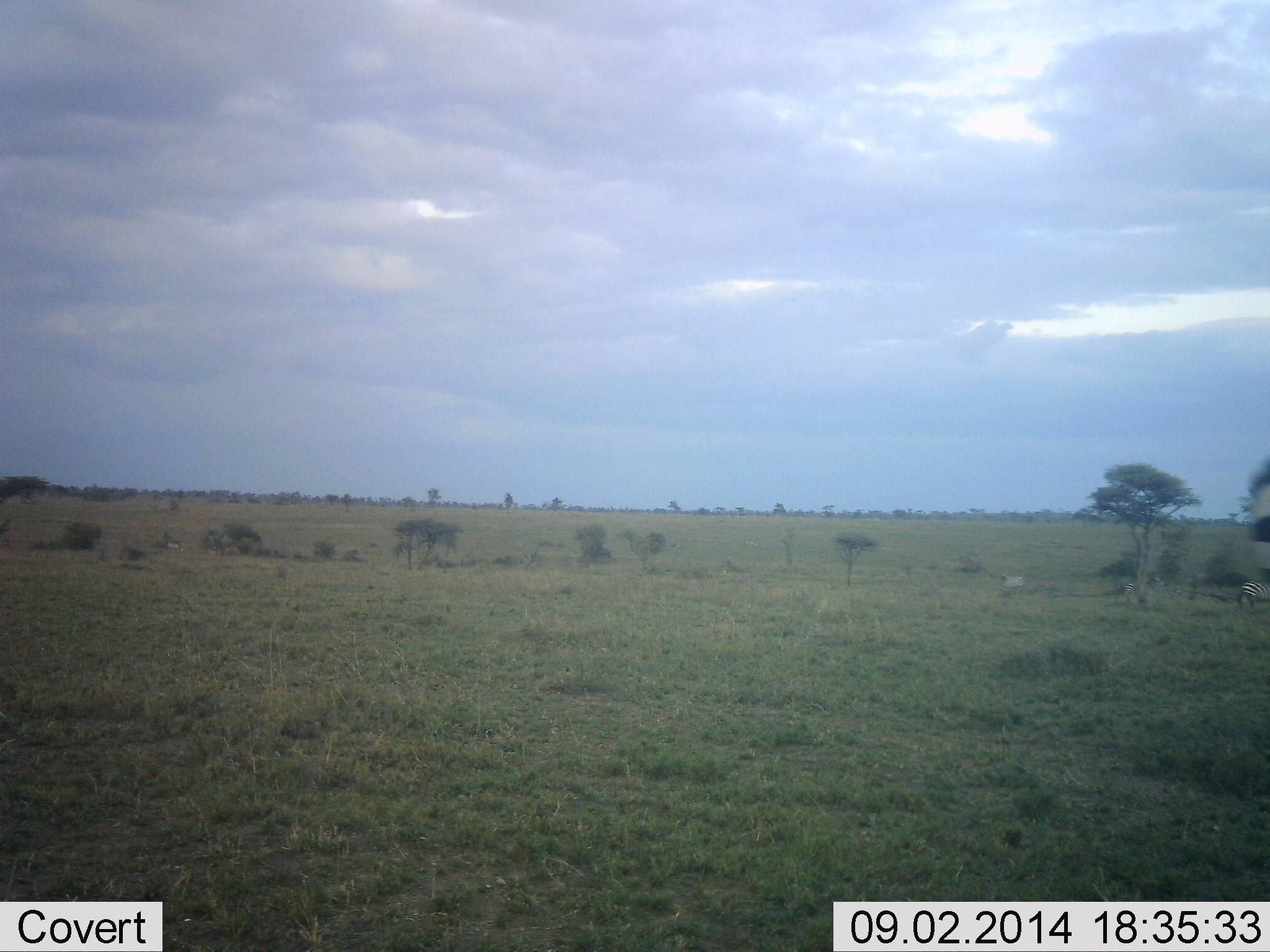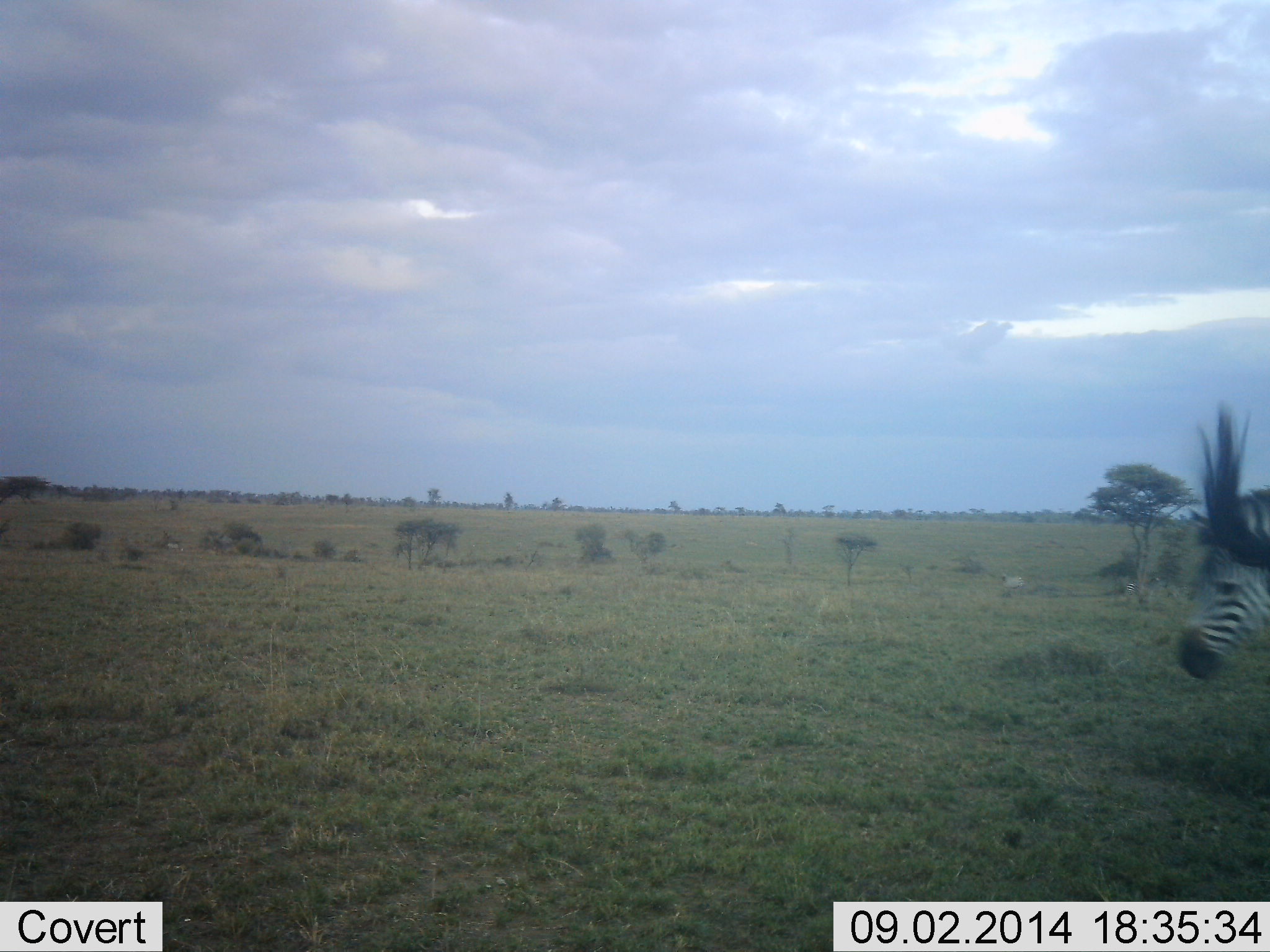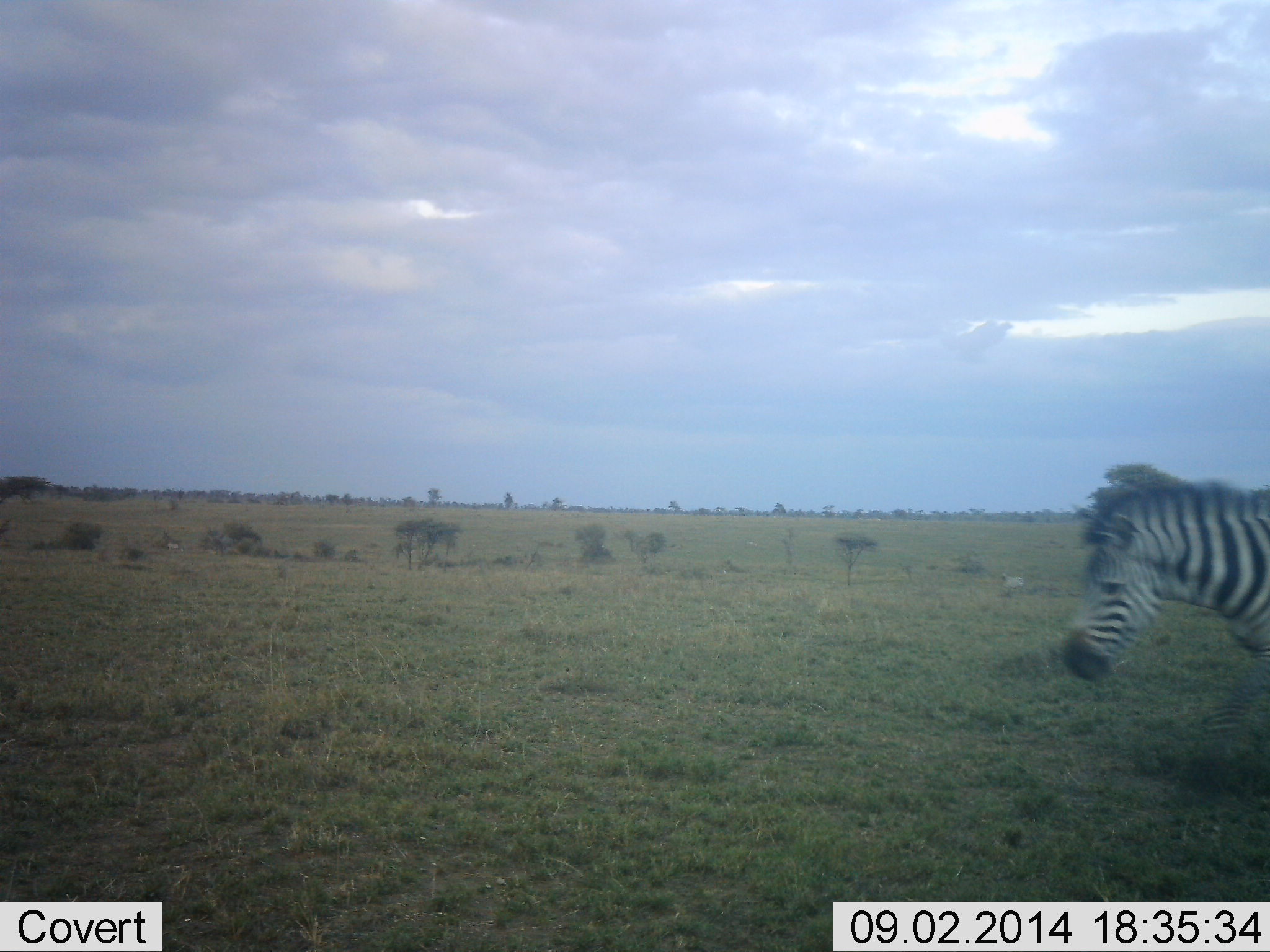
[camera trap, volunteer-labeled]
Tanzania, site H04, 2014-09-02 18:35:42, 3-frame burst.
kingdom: Animalia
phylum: Chordata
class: Mammalia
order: Perissodactyla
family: Equidae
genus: Equus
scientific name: Equus quagga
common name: plains zebra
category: zebra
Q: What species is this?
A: Zebra (plains zebra) (Equus quagga).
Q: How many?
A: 2.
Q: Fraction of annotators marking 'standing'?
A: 20%.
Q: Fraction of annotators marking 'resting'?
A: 0%.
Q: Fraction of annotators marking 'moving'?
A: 100%.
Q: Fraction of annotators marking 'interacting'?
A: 10%.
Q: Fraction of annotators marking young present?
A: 0%.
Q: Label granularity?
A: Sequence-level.